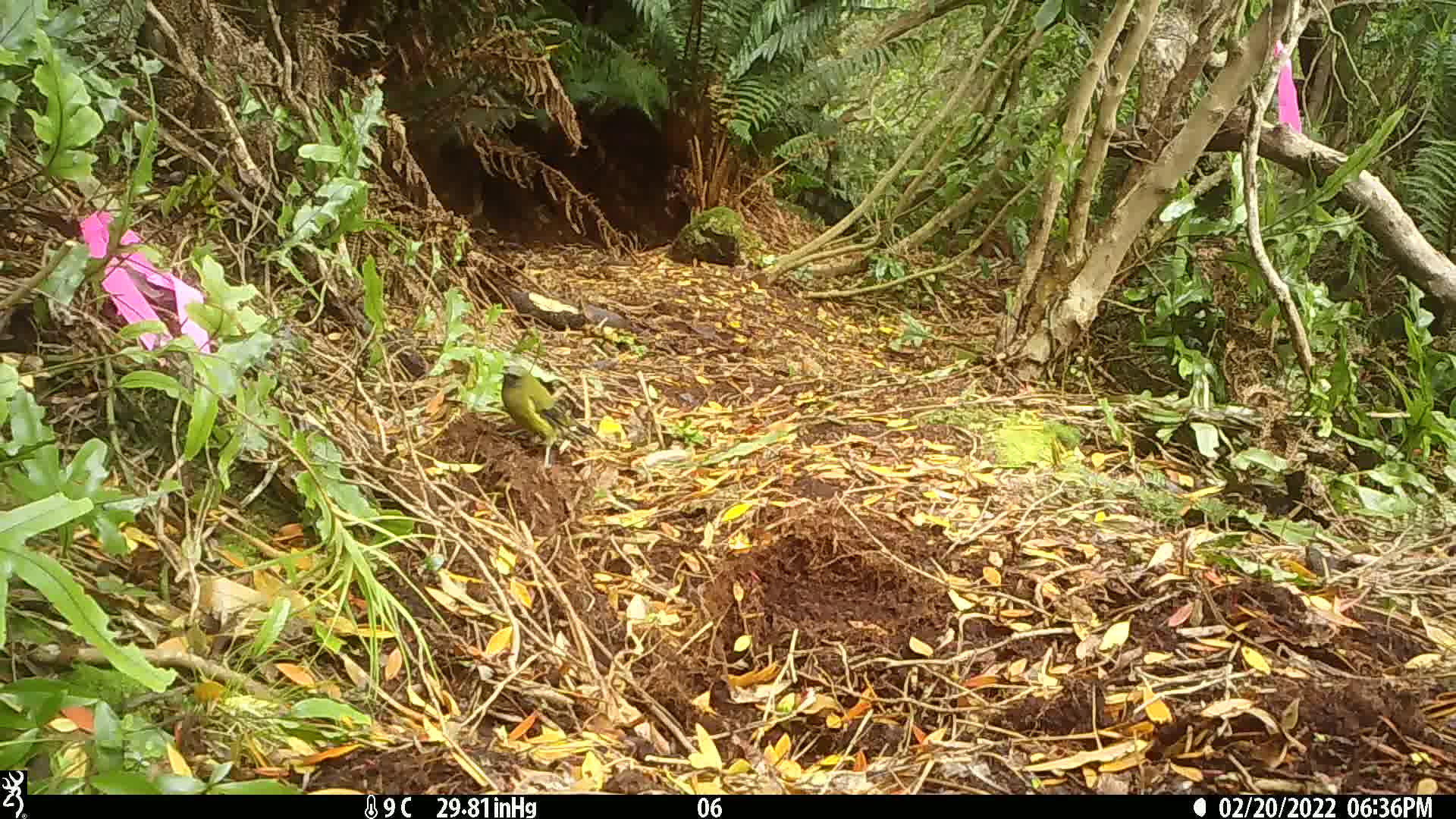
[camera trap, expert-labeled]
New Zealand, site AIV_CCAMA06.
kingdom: Animalia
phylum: Chordata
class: Aves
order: Passeriformes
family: Meliphagidae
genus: Anthornis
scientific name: Anthornis melanura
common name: new zealand bellbird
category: bellbird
Bellbird (new zealand bellbird) (Anthornis melanura).